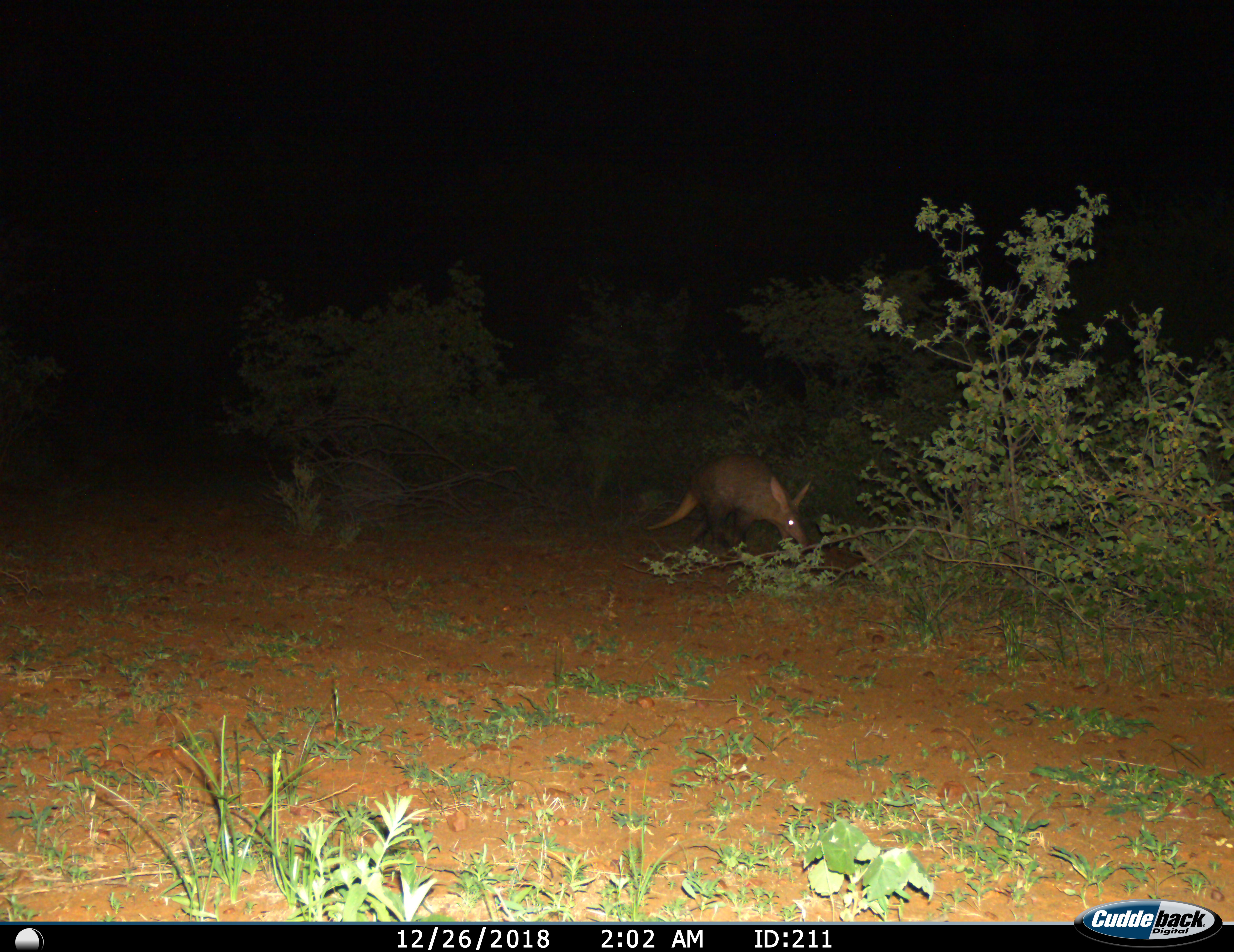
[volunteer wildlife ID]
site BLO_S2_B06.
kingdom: Animalia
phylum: Chordata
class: Mammalia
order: Tubulidentata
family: Orycteropodidae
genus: Orycteropus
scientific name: Orycteropus afer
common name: aardvark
Aardvark (Orycteropus afer), count 1. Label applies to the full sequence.